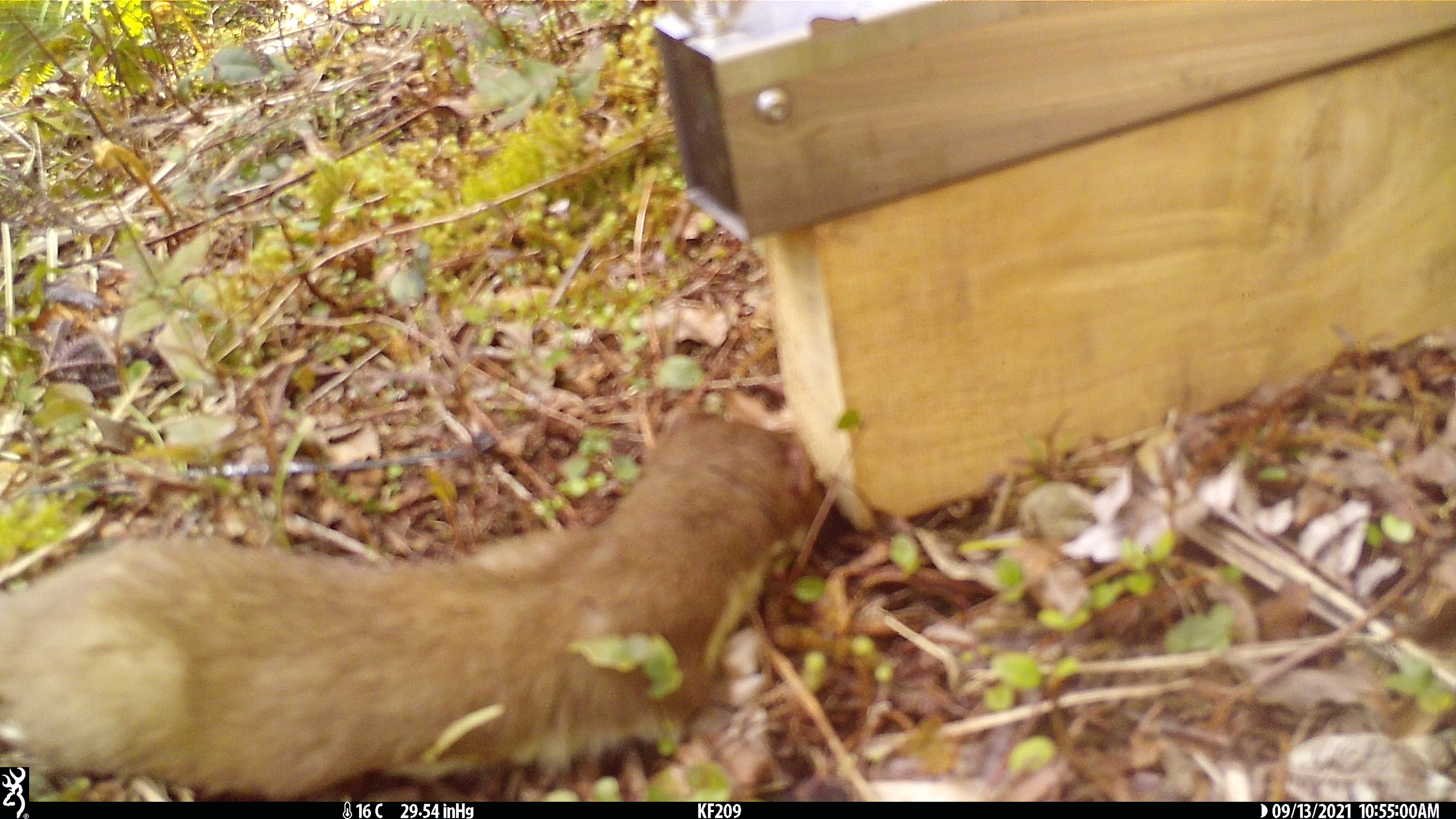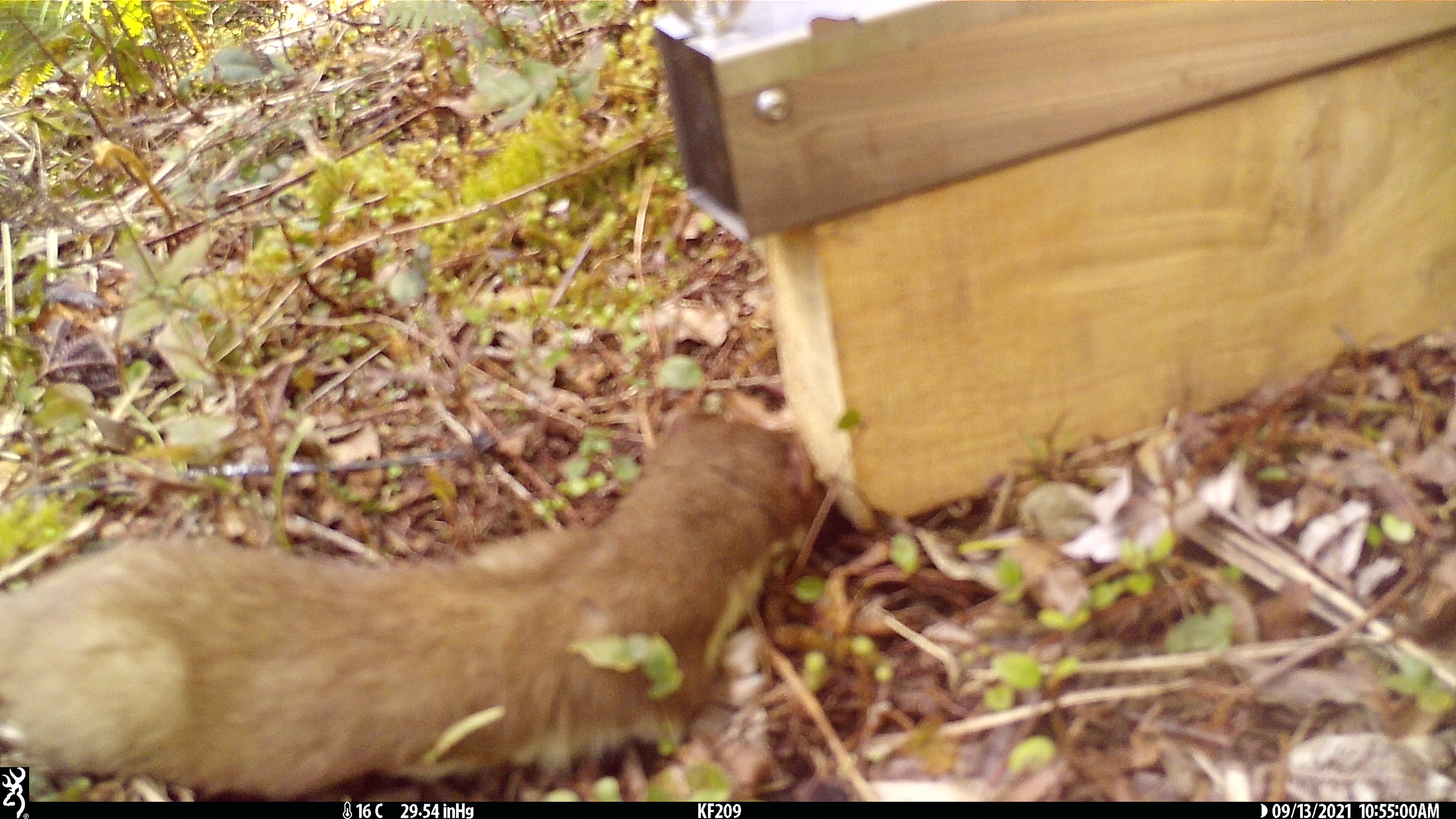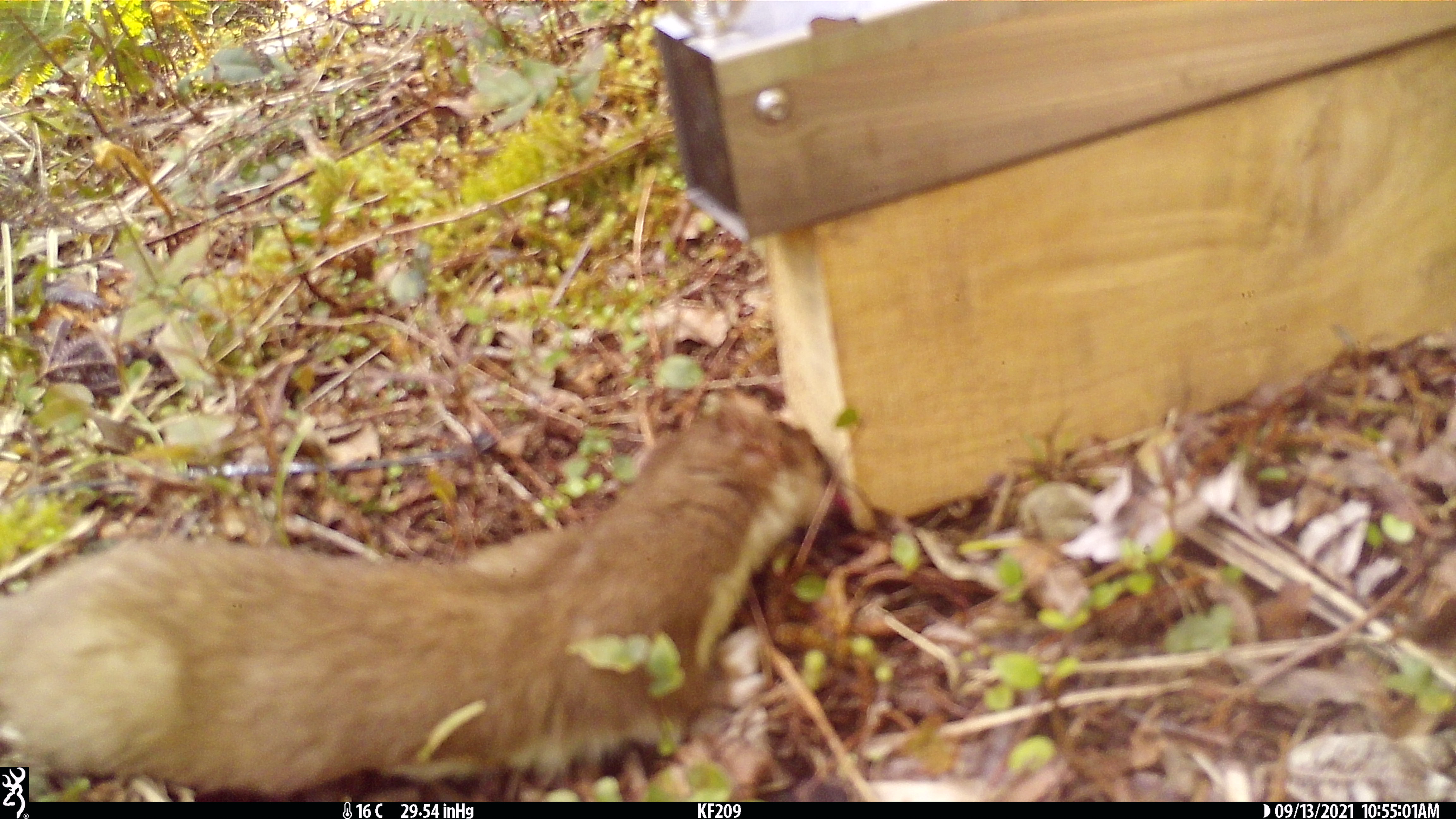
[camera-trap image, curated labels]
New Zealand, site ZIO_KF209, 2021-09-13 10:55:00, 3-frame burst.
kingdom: Animalia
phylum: Chordata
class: Mammalia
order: Carnivora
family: Mustelidae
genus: Mustela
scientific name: Mustela erminea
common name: stoat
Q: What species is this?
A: Stoat (Mustela erminea).